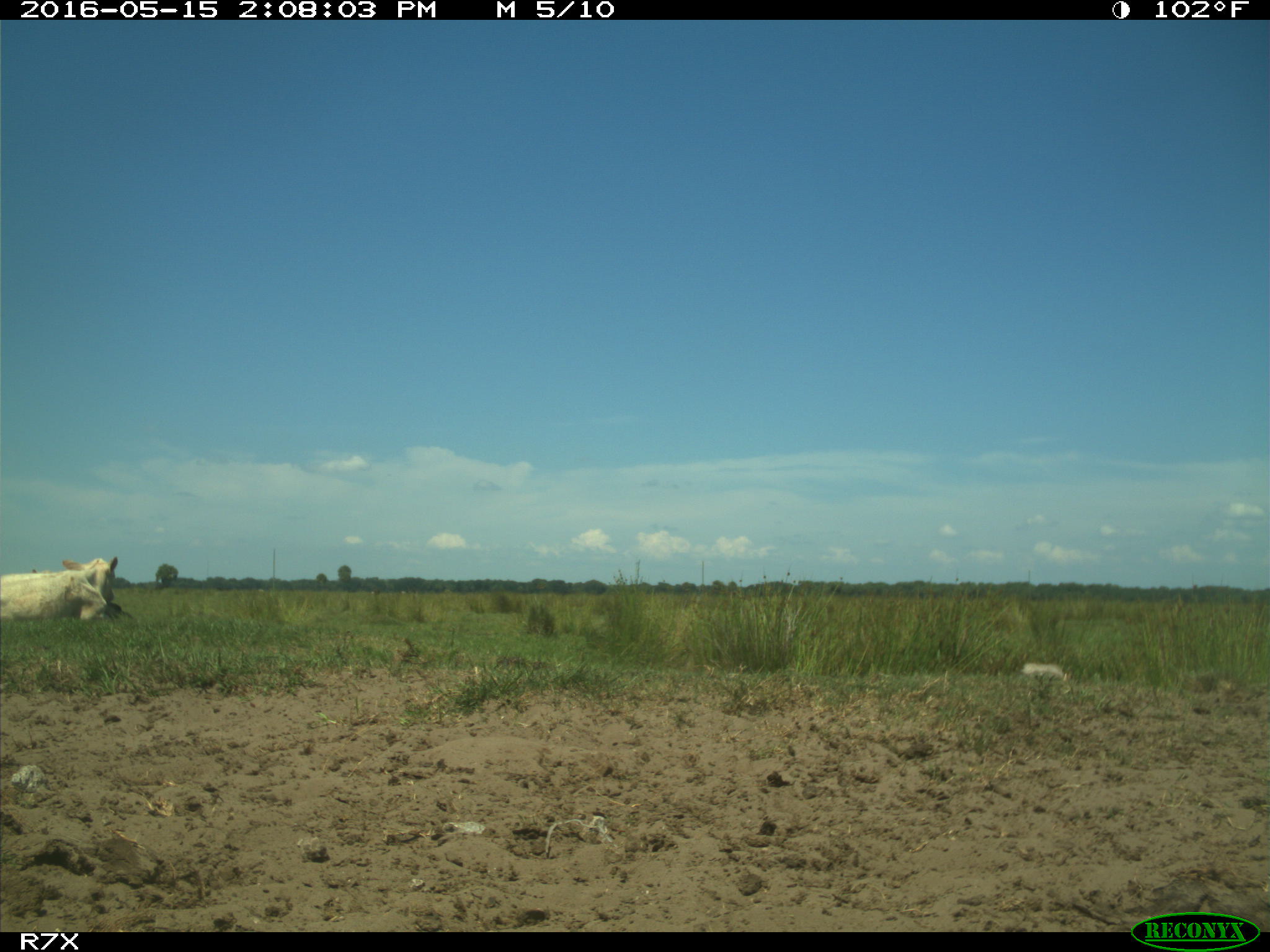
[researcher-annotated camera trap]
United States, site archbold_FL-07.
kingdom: Animalia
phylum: Chordata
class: Mammalia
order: Artiodactyla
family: Bovidae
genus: Bos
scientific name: Bos taurus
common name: domestic cow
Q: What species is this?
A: Bos taurus (domestic cow).